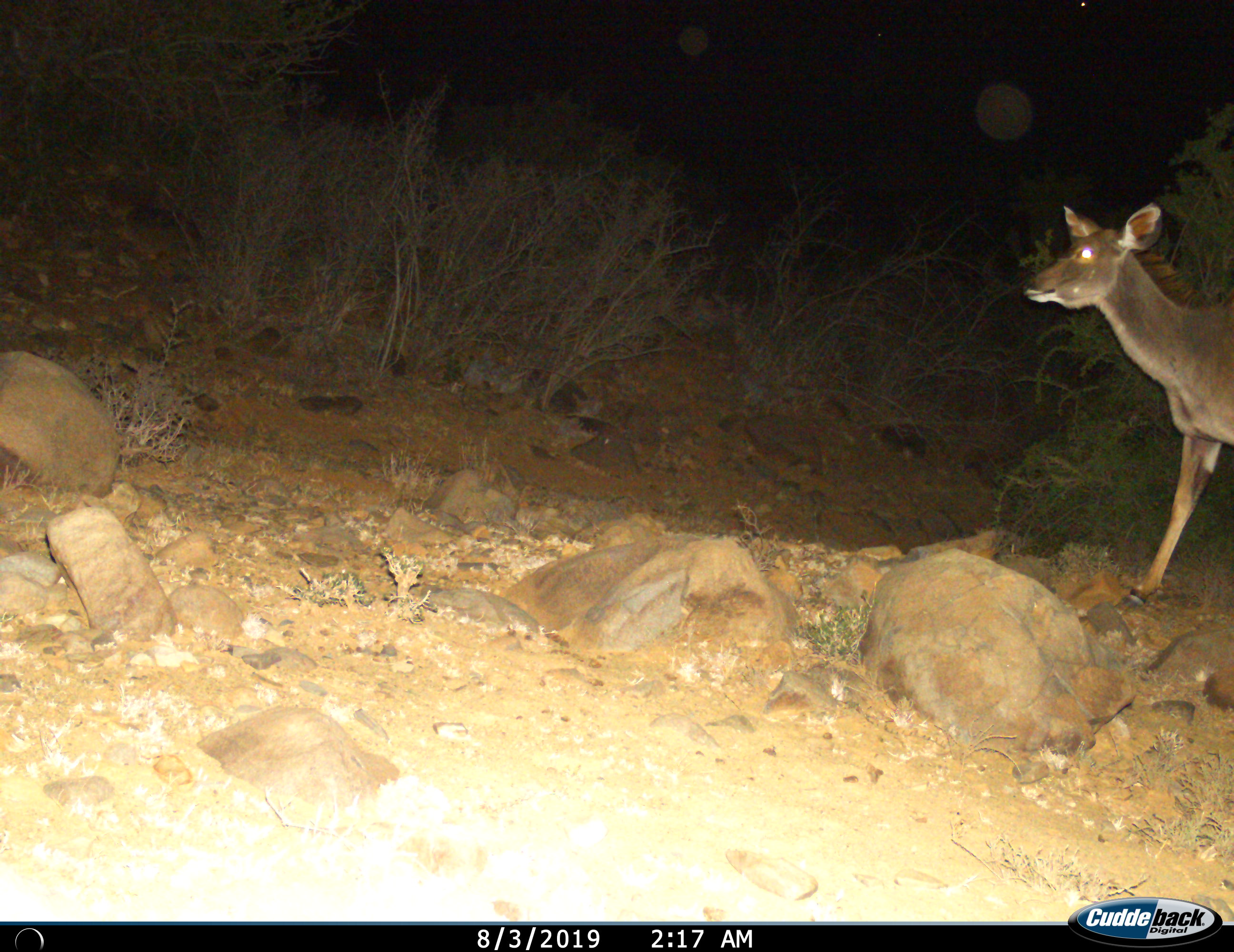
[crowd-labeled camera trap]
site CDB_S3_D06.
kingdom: Animalia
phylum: Chordata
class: Mammalia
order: Artiodactyla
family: Bovidae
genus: Tragelaphus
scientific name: Tragelaphus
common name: kudu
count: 1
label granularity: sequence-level